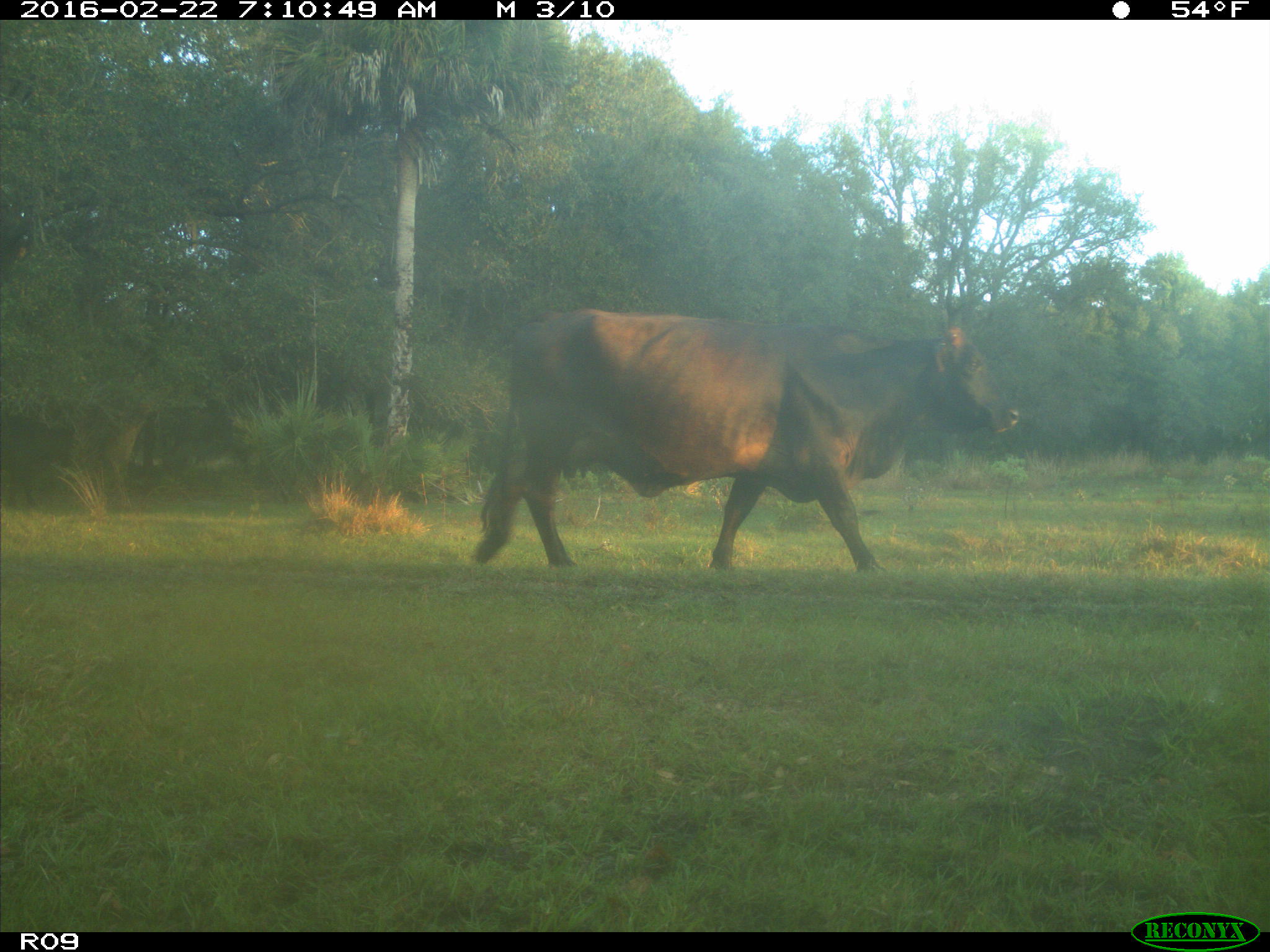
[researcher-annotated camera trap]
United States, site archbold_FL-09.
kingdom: Animalia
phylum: Chordata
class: Mammalia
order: Artiodactyla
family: Bovidae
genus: Bos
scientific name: Bos taurus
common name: domestic cow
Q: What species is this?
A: Bos taurus (domestic cow).